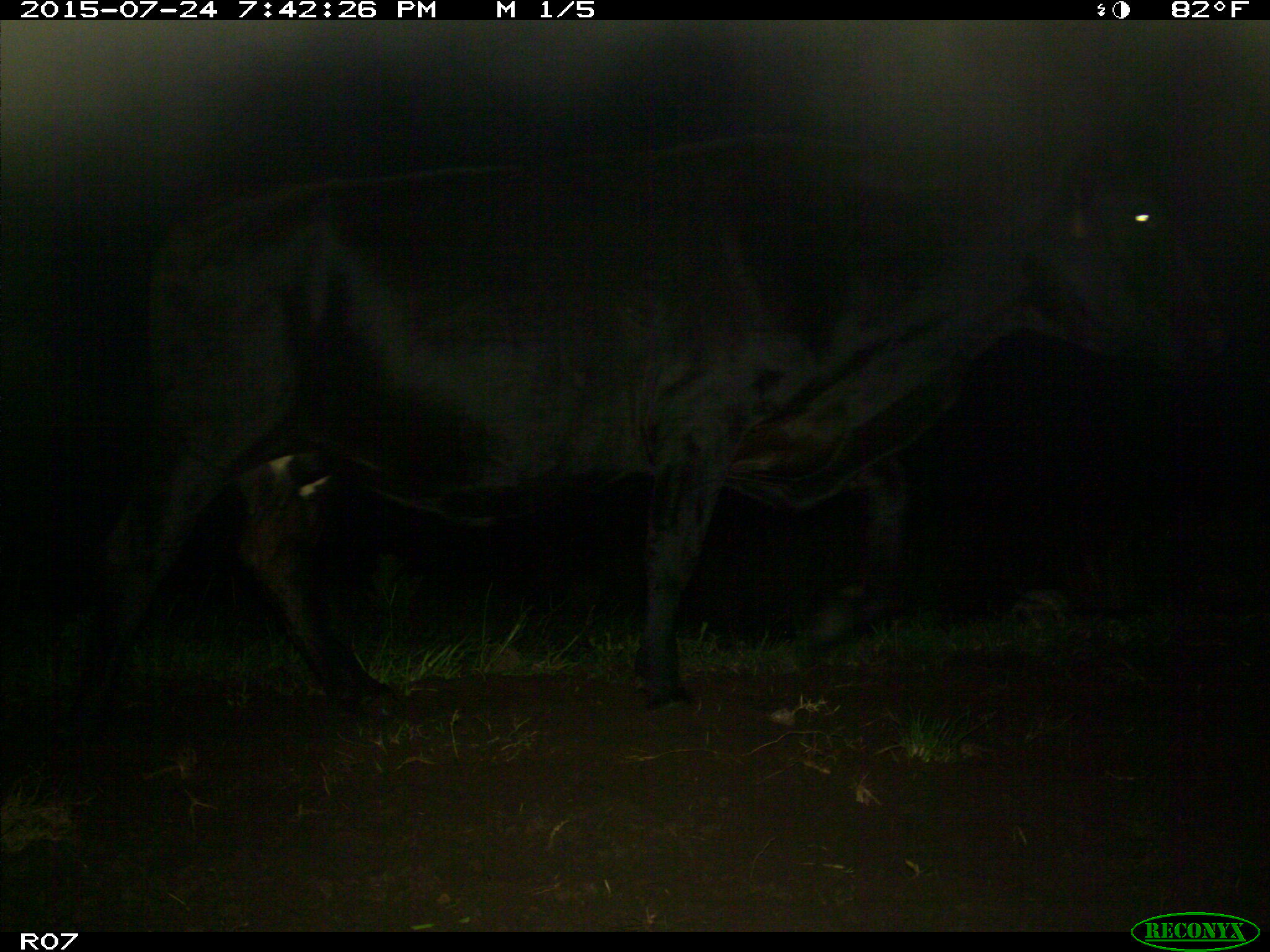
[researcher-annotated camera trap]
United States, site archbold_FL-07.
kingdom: Animalia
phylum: Chordata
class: Mammalia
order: Artiodactyla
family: Bovidae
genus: Bos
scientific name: Bos taurus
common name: domestic cow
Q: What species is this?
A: Bos taurus (domestic cow).